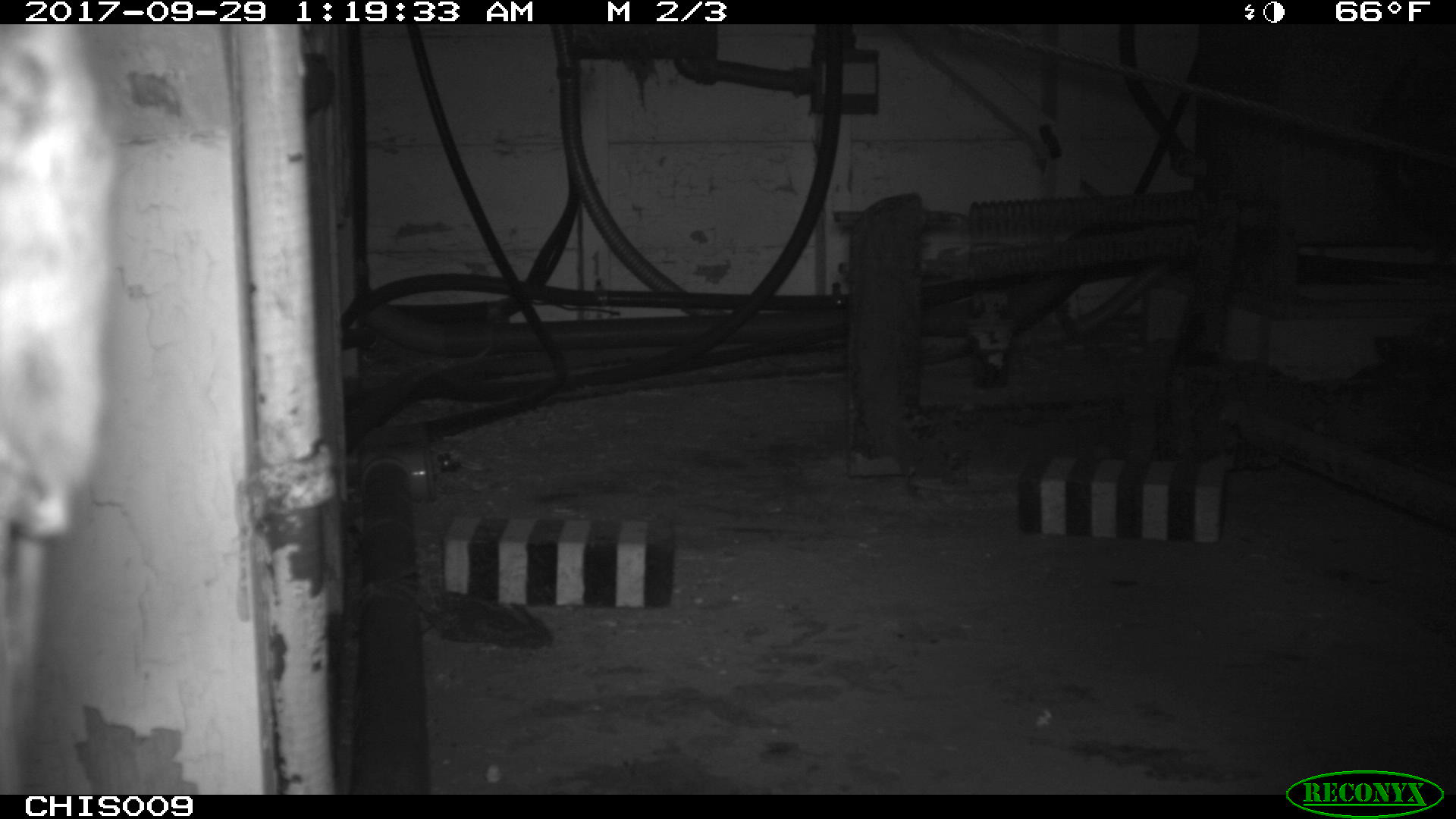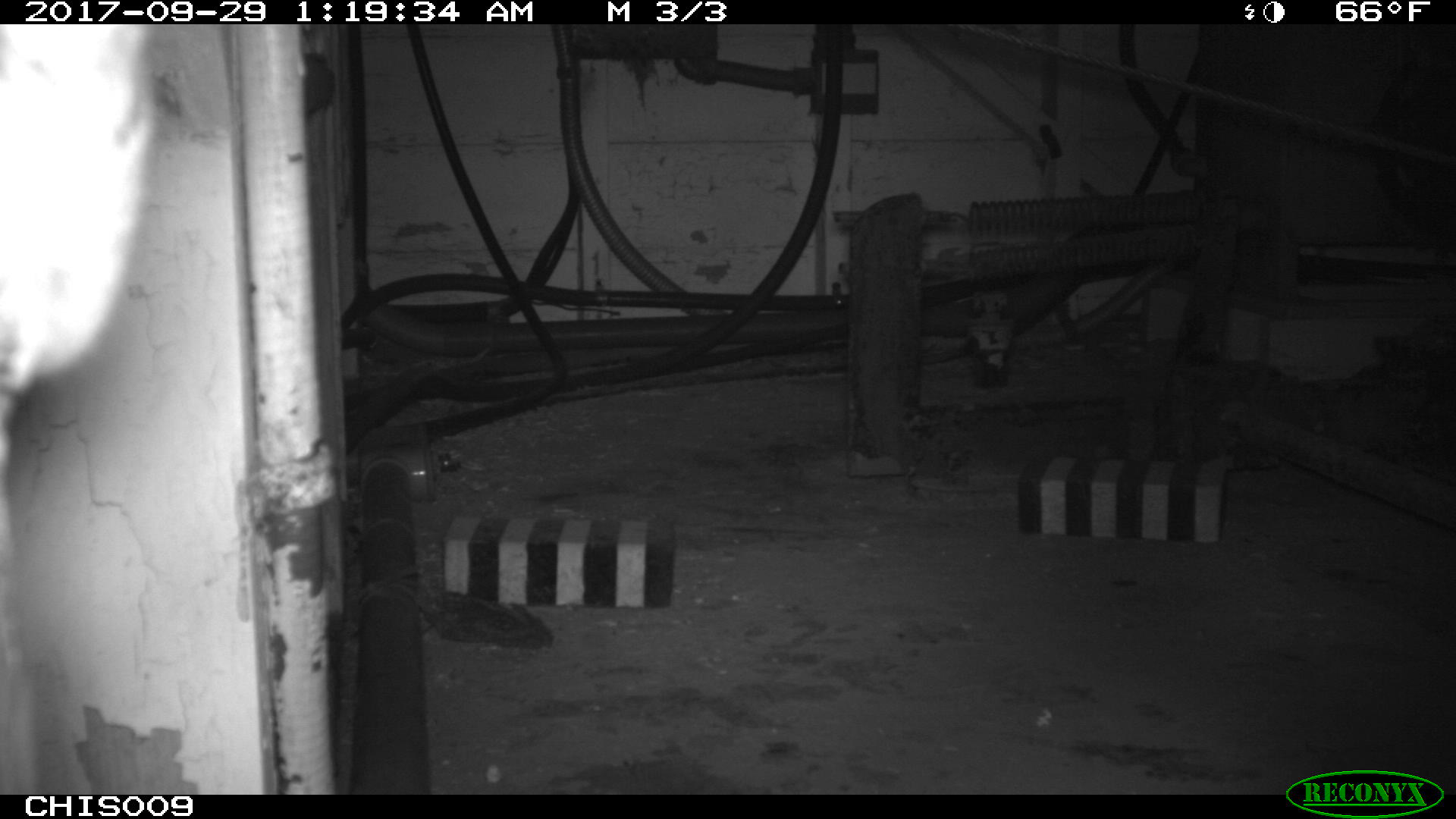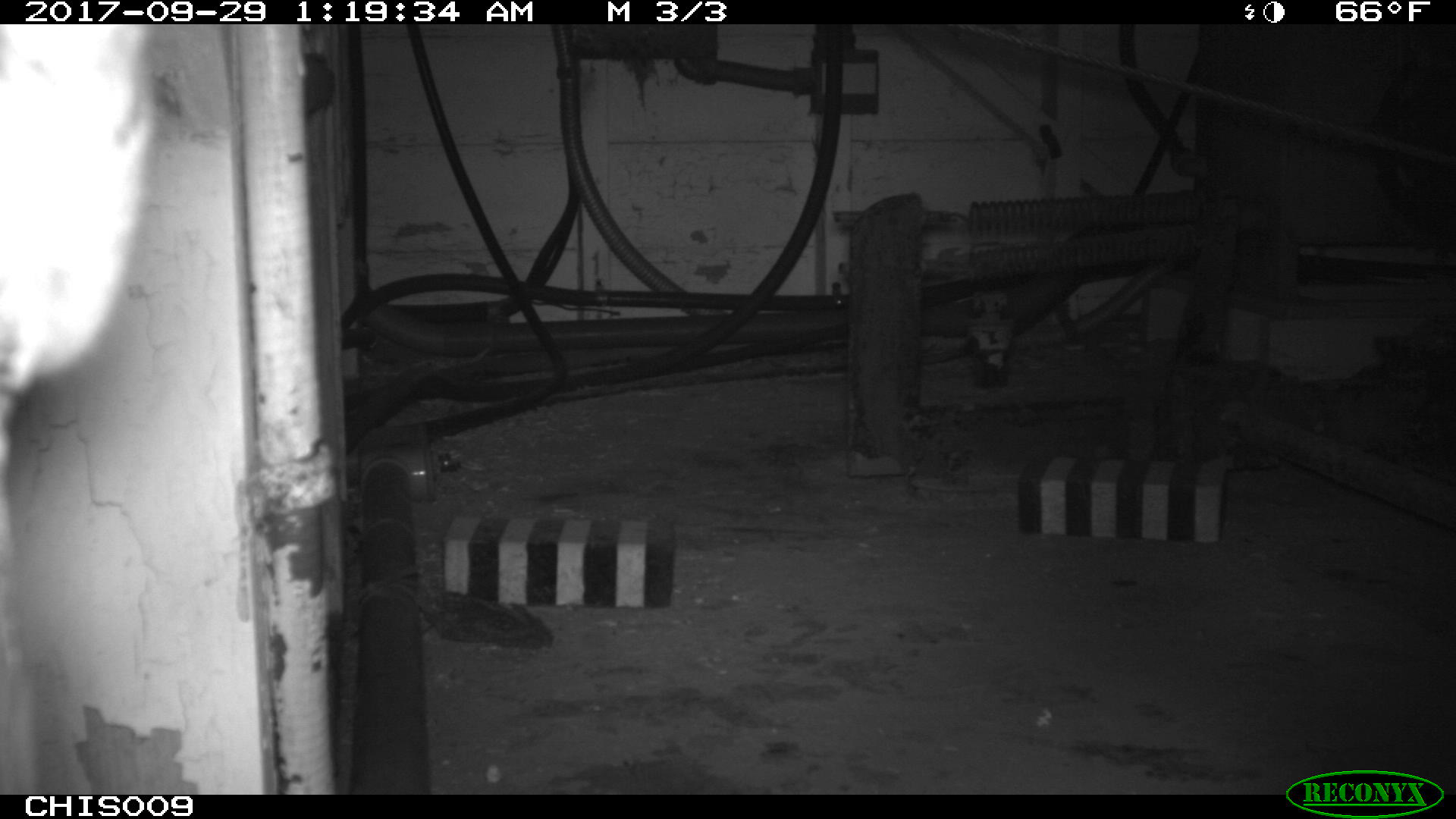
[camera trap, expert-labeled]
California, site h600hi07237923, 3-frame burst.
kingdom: Animalia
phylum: Chordata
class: Mammalia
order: Rodentia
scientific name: Rodentia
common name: rodent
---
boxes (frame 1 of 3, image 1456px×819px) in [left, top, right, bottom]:
rodent: [2, 25, 123, 542]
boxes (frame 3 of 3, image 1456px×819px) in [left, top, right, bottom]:
rodent: [5, 23, 153, 789]